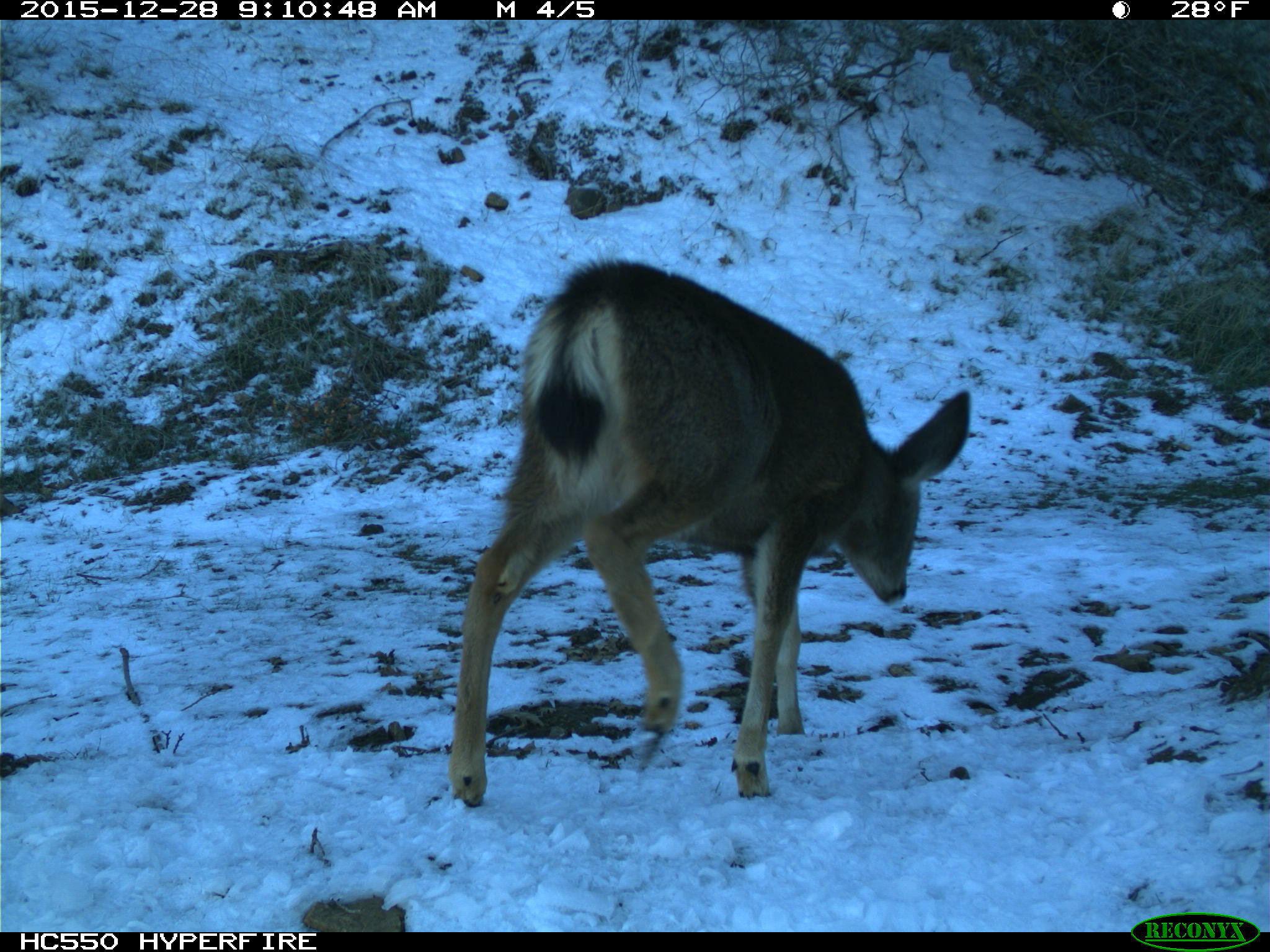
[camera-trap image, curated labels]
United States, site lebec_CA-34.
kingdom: Animalia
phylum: Chordata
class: Mammalia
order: Artiodactyla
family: Cervidae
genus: Odocoileus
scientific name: Odocoileus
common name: deer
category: unidentified deer